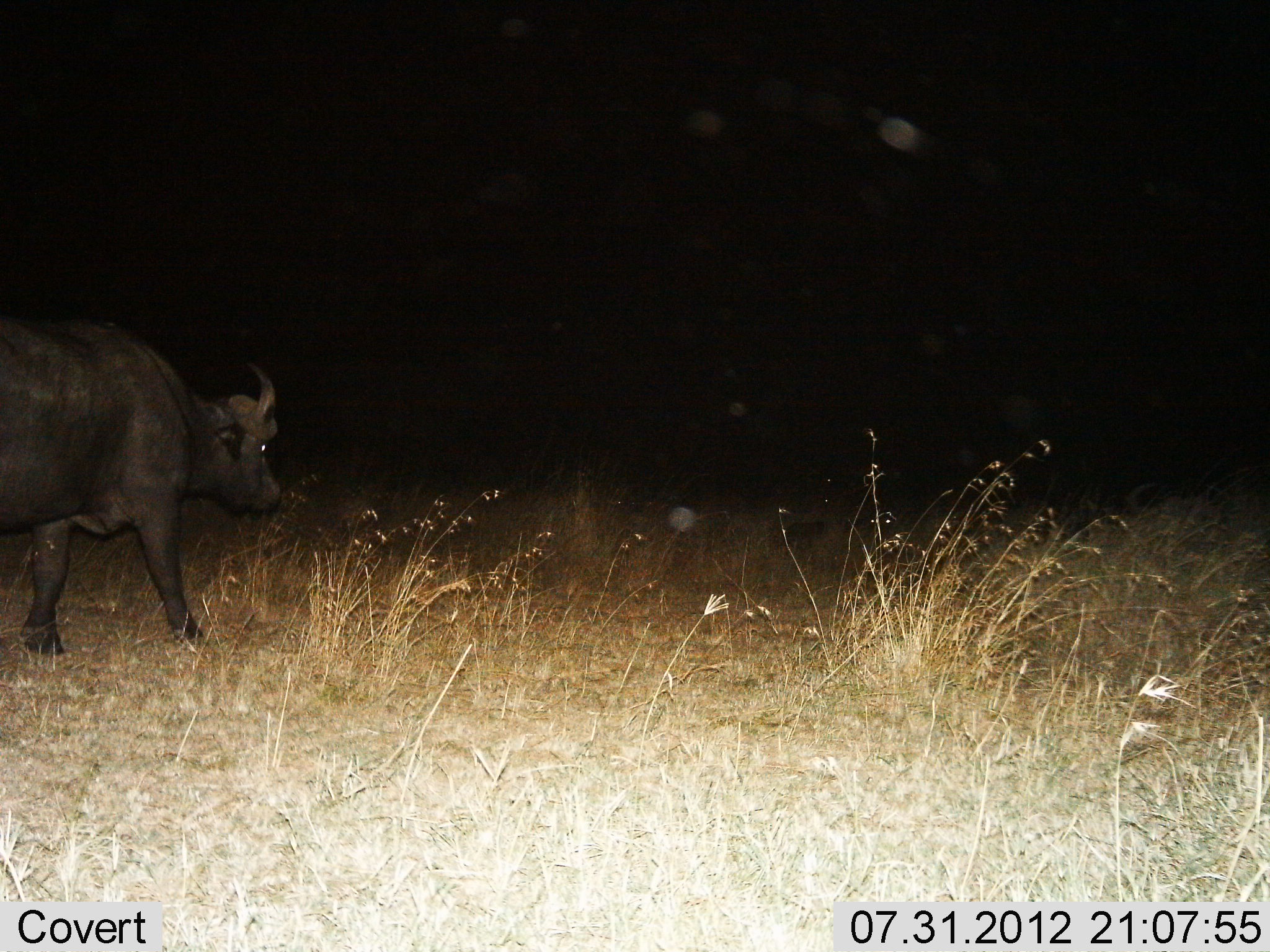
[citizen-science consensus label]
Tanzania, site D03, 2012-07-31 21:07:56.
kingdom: Animalia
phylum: Chordata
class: Mammalia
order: Artiodactyla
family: Bovidae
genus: Syncerus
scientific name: Syncerus caffer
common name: cape buffalo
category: buffalo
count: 1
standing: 30%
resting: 0%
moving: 80%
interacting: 0%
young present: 0%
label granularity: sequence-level